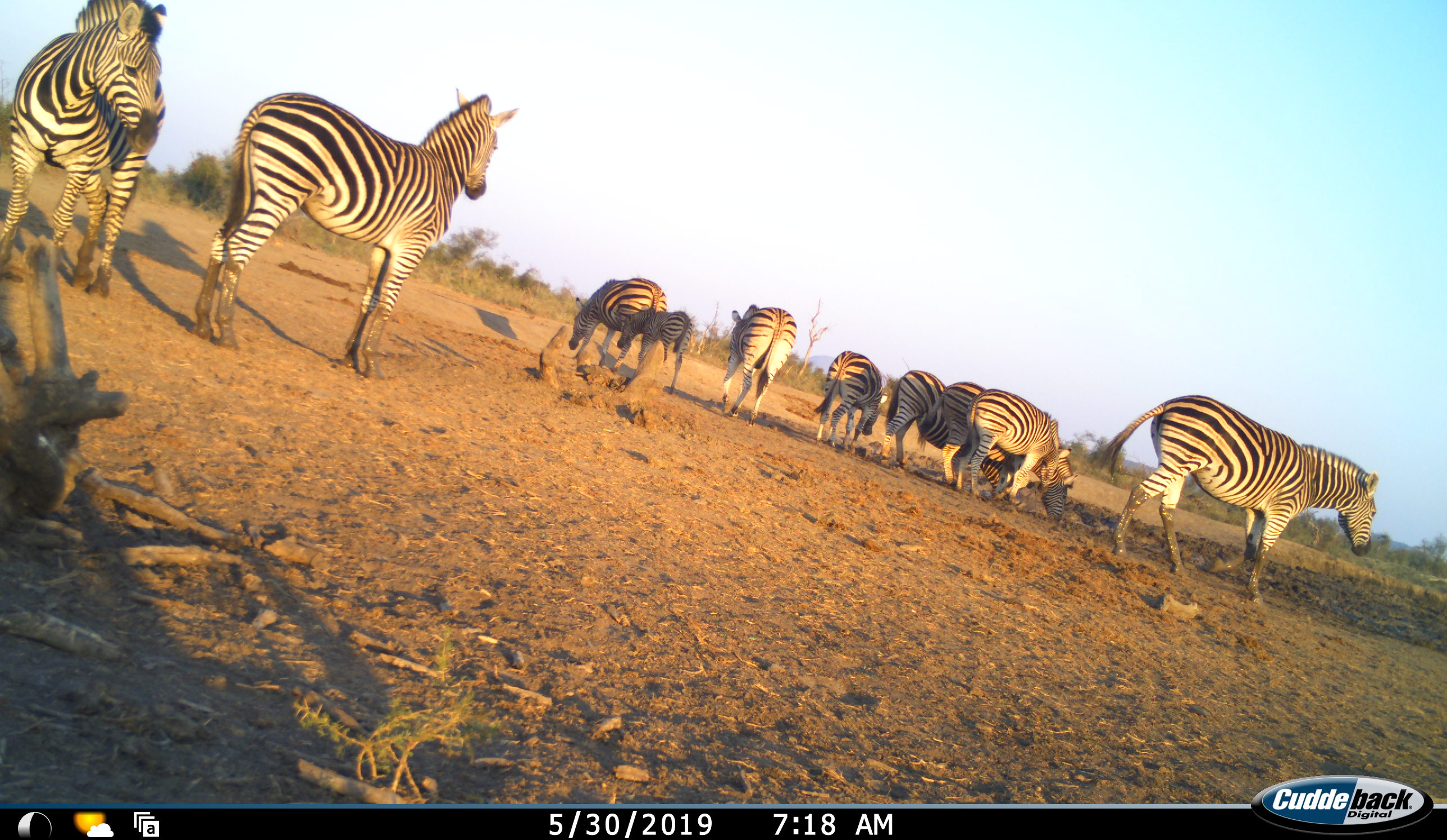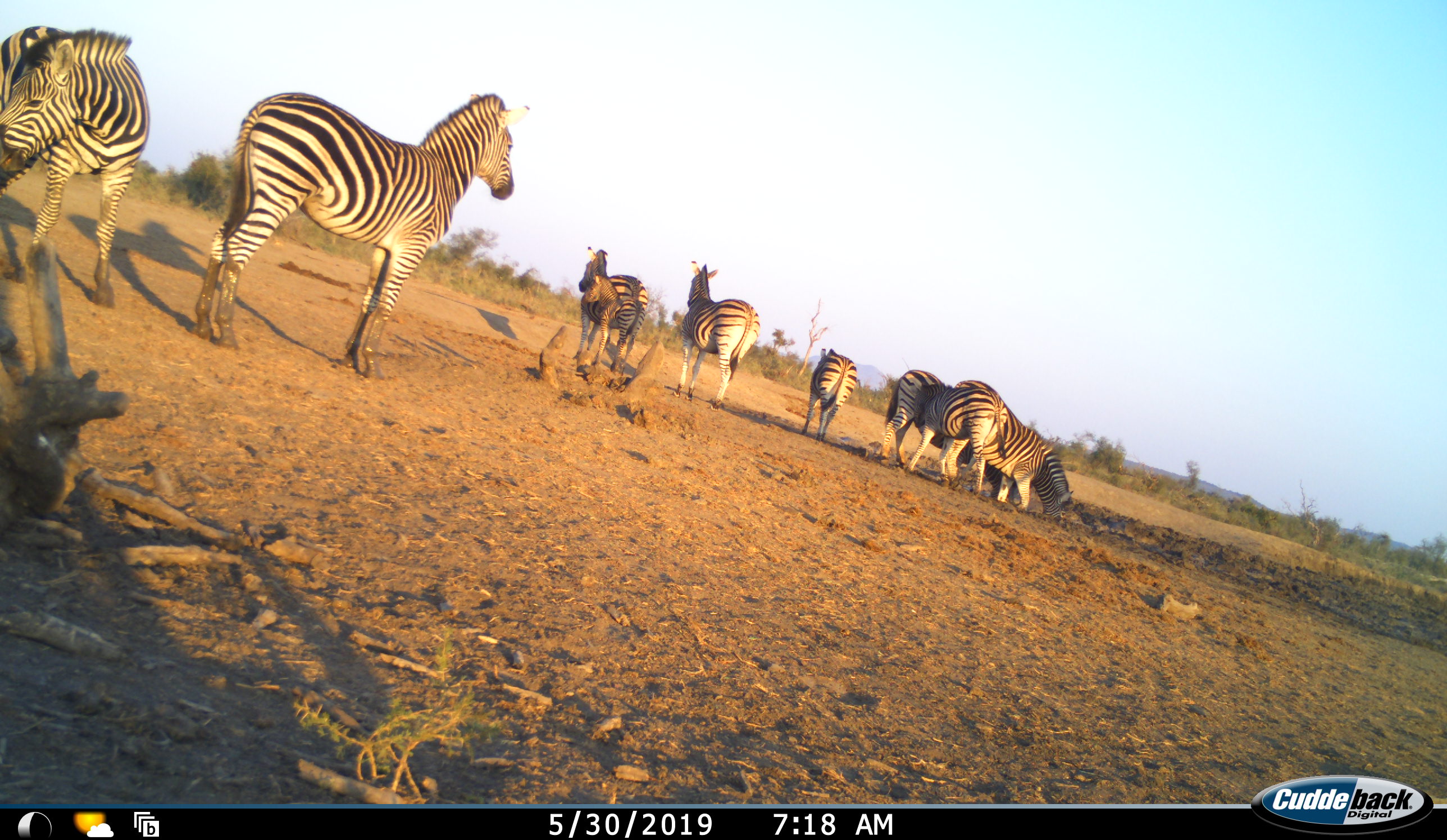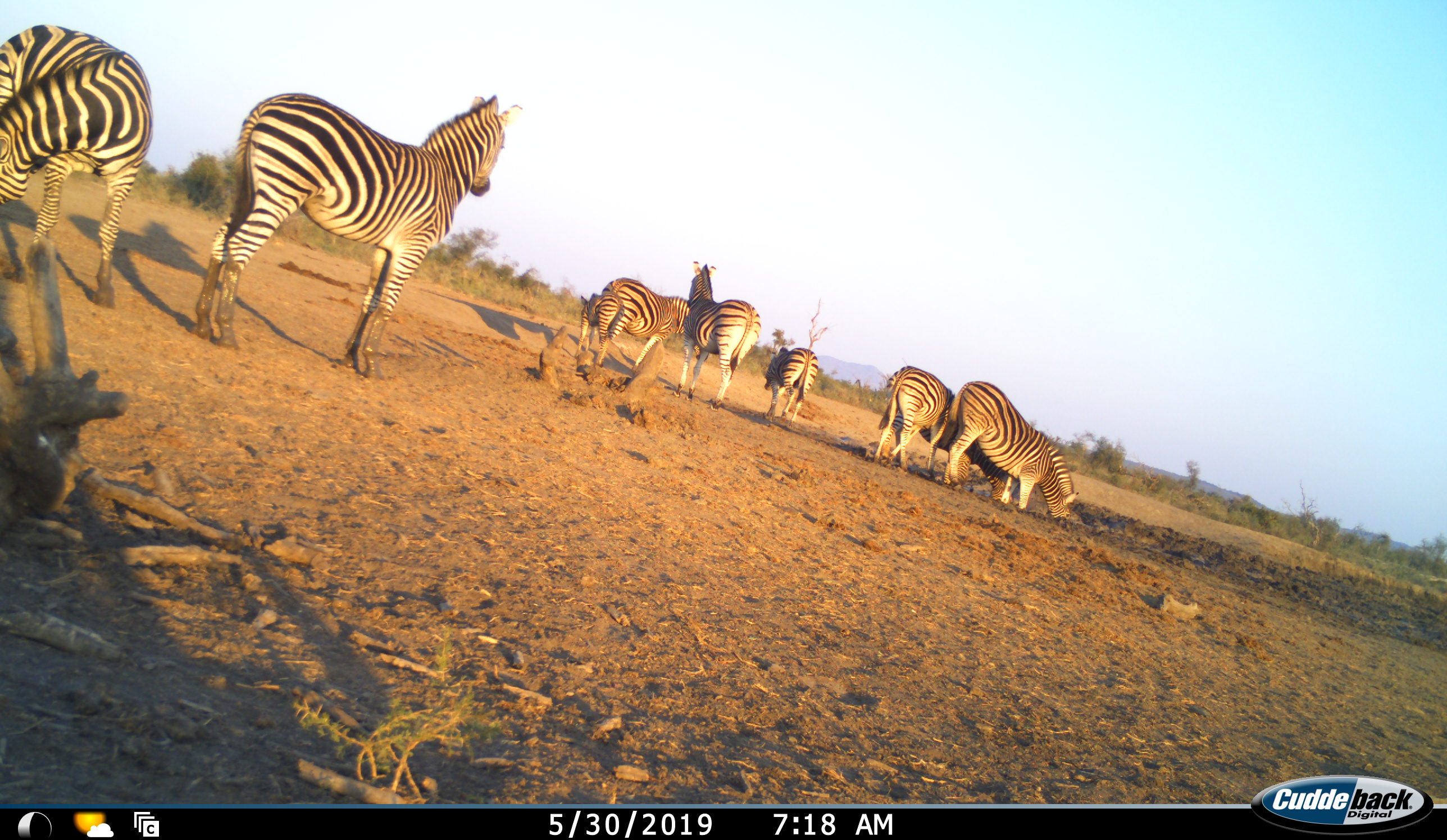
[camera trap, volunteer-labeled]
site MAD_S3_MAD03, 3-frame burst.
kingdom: Animalia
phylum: Chordata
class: Mammalia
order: Perissodactyla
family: Equidae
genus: Equus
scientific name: Equus quagga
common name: plains zebra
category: zebraplains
Zebraplains (plains zebra) (Equus quagga), count 10. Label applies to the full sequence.